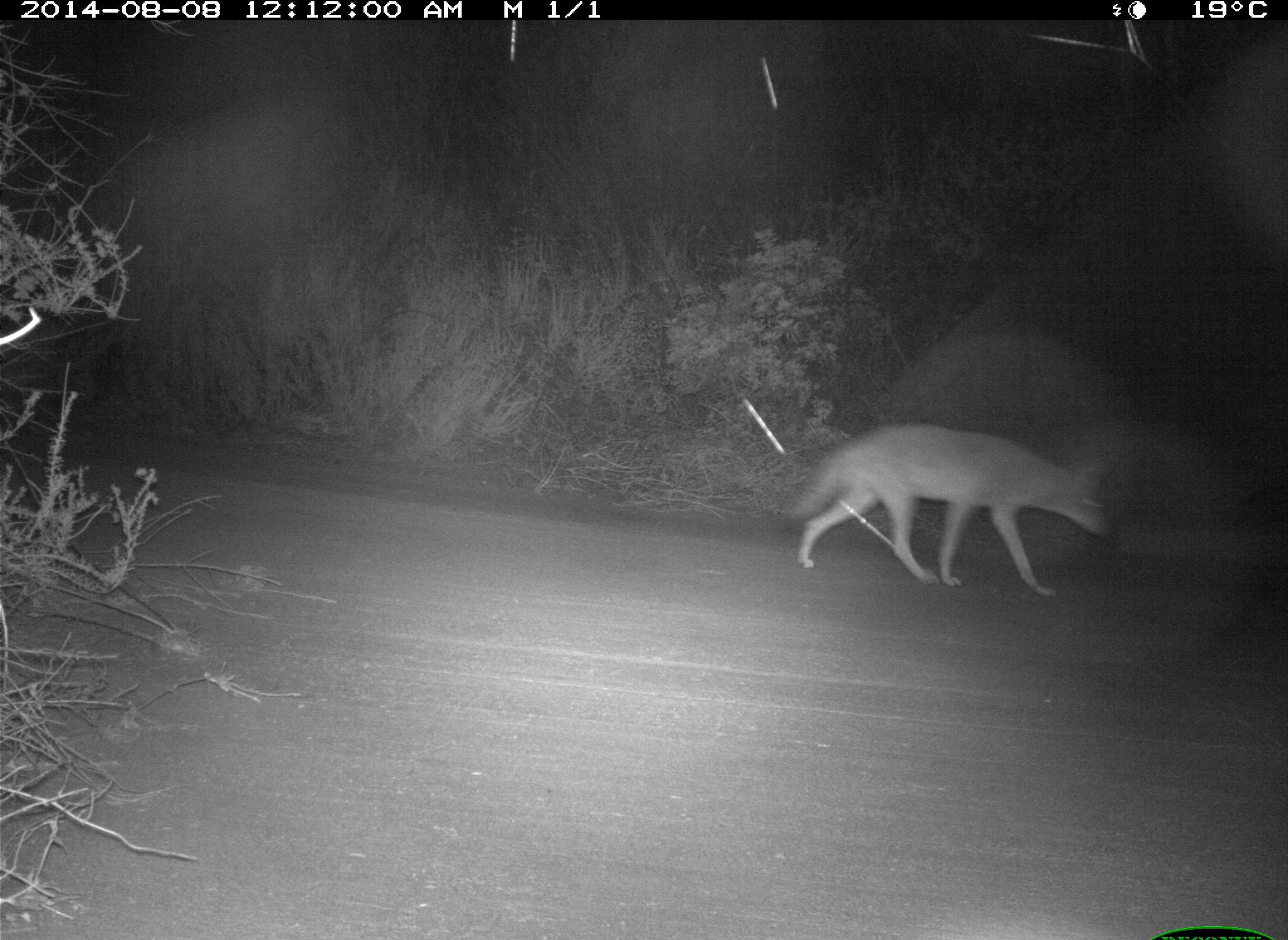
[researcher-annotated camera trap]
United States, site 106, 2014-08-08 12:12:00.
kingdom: Animalia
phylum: Chordata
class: Mammalia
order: Carnivora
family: Canidae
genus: Canis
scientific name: Canis latrans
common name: coyote